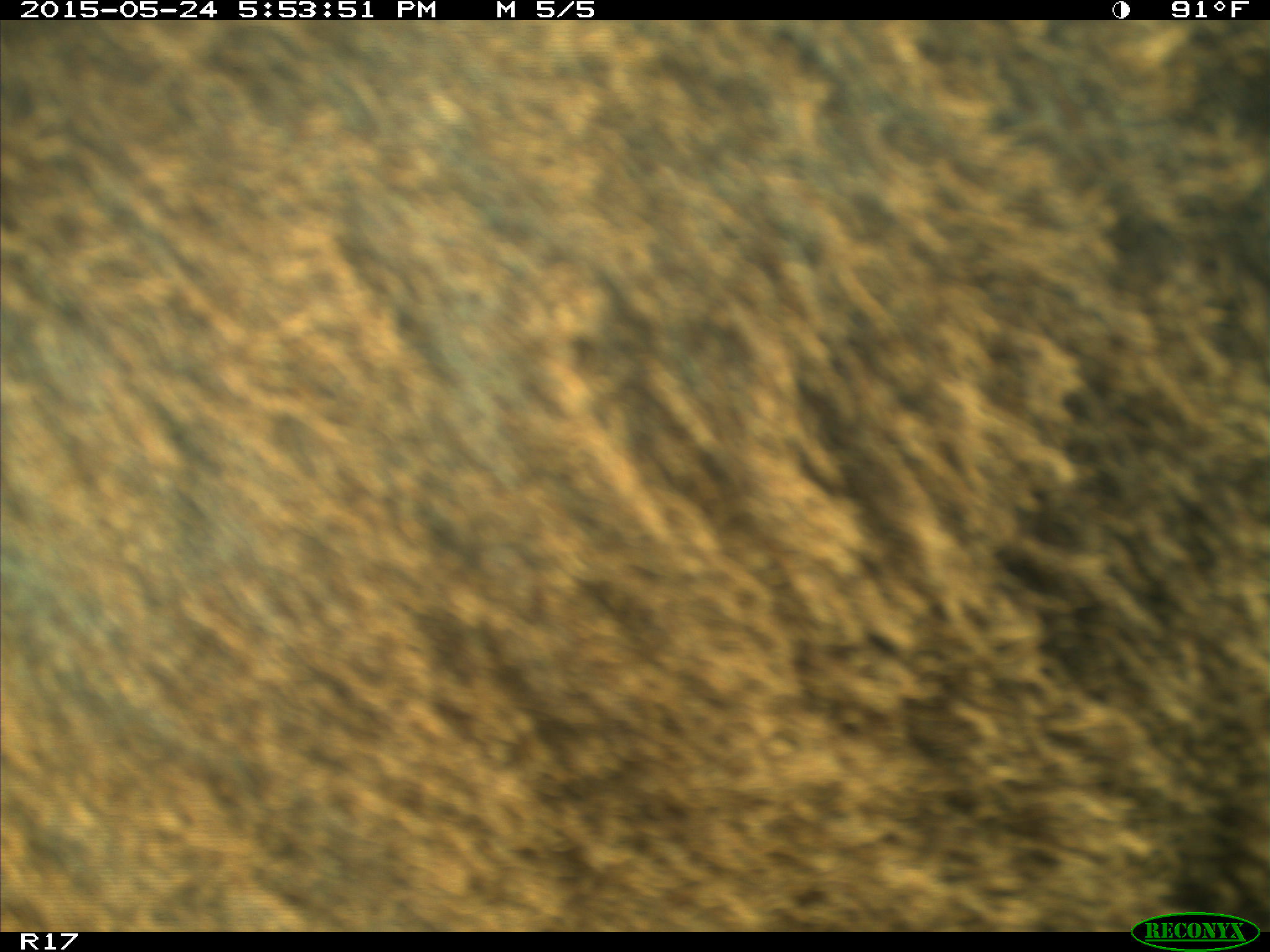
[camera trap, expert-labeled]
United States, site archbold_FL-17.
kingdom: Animalia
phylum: Chordata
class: Mammalia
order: Artiodactyla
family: Bovidae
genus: Bos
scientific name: Bos taurus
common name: domestic cow